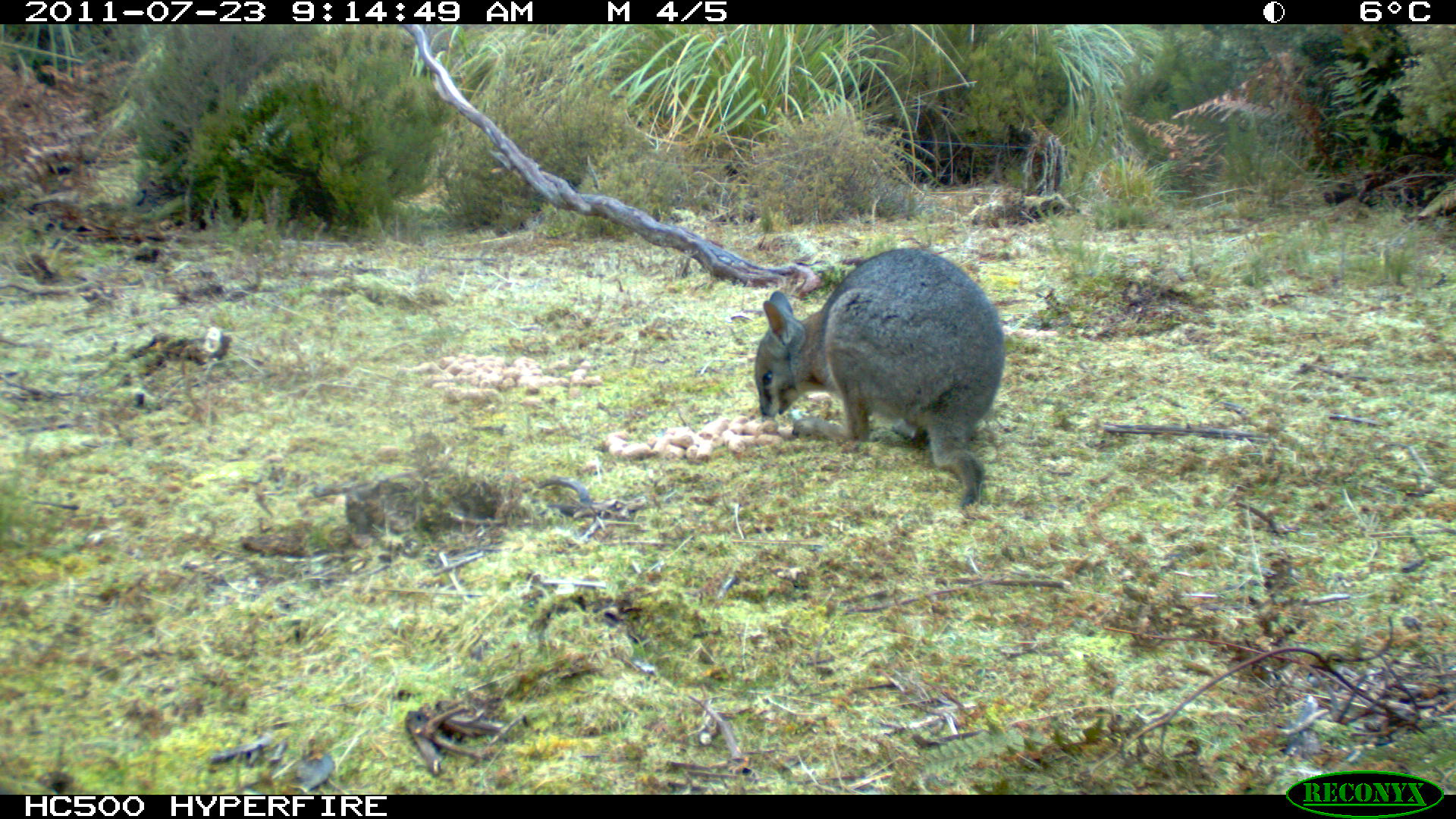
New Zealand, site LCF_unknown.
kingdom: Animalia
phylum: Chordata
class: Mammalia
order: Diprotodontia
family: Macropodidae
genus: Notamacropus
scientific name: Notamacropus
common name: wallaby